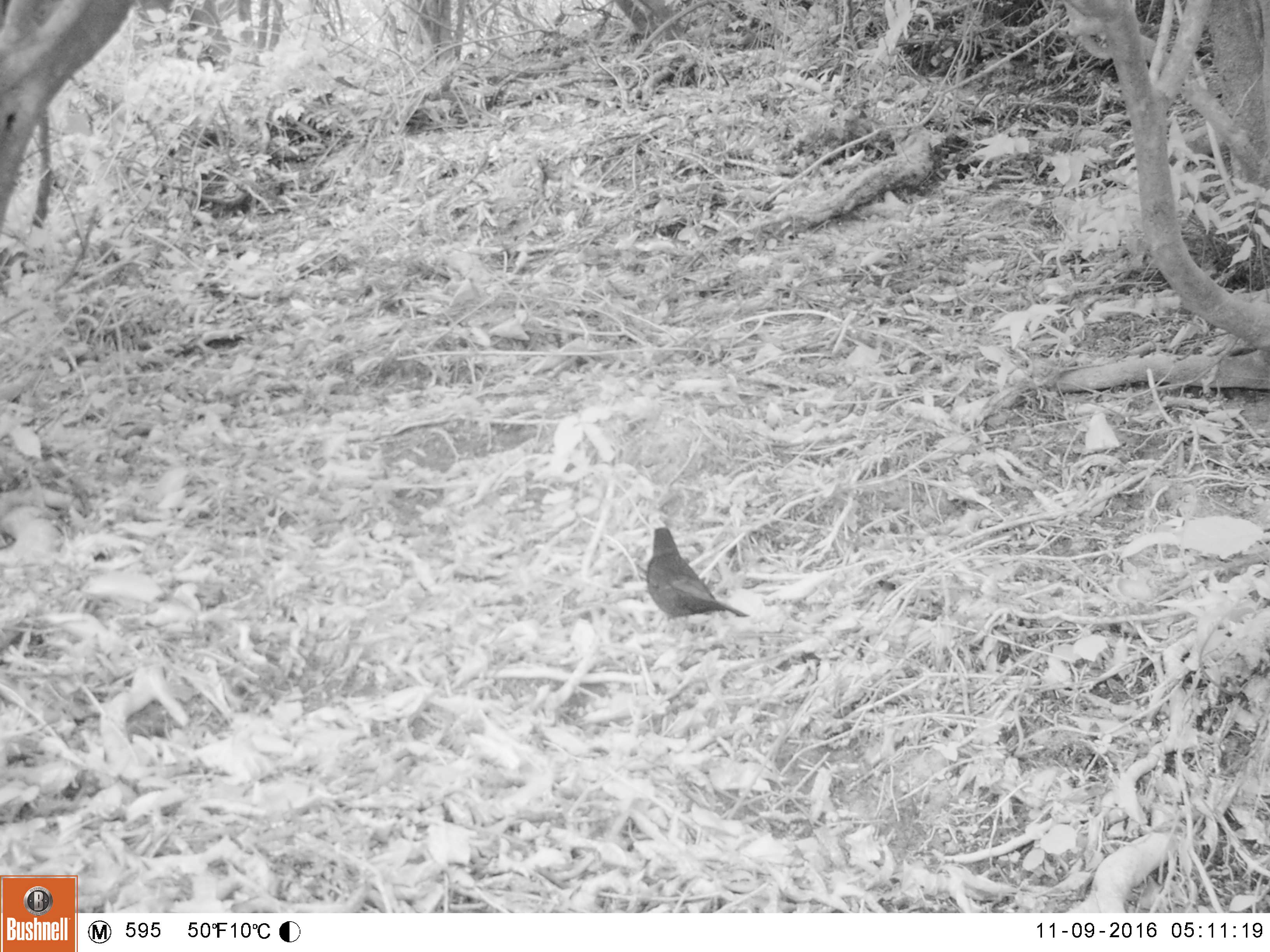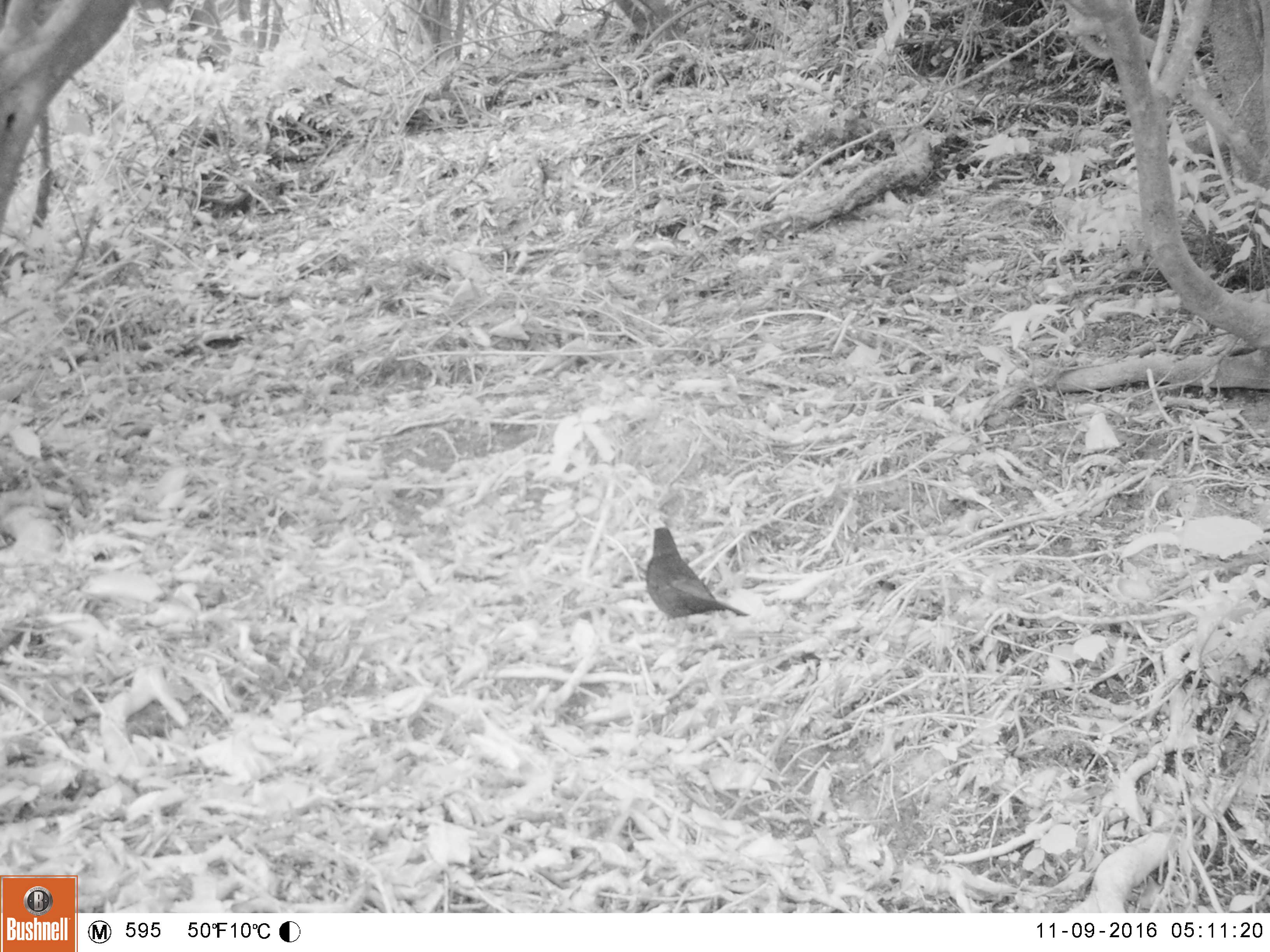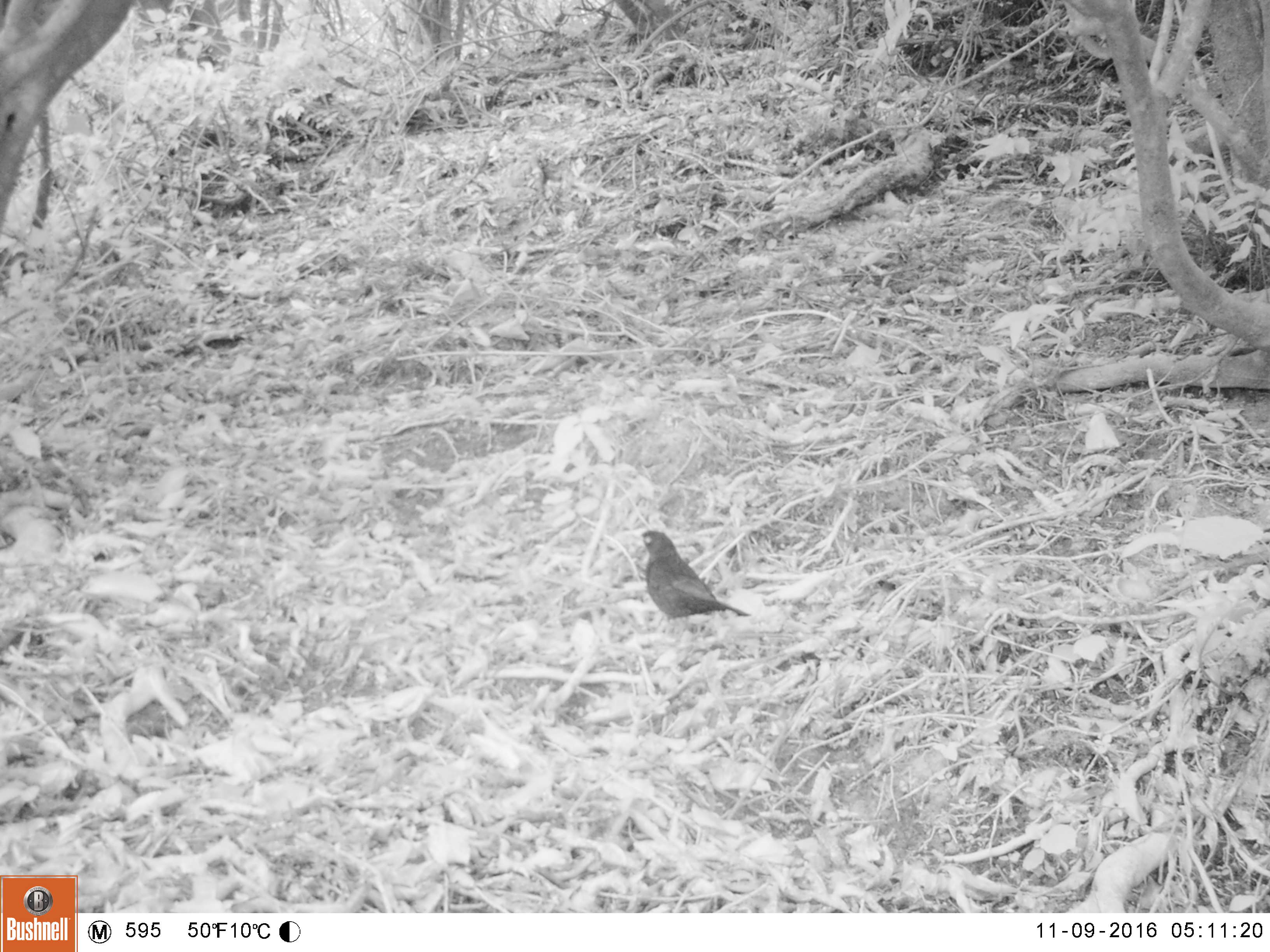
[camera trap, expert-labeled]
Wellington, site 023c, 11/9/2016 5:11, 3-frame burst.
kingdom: Animalia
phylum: Chordata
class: Aves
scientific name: Aves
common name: bird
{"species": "bird (Aves)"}